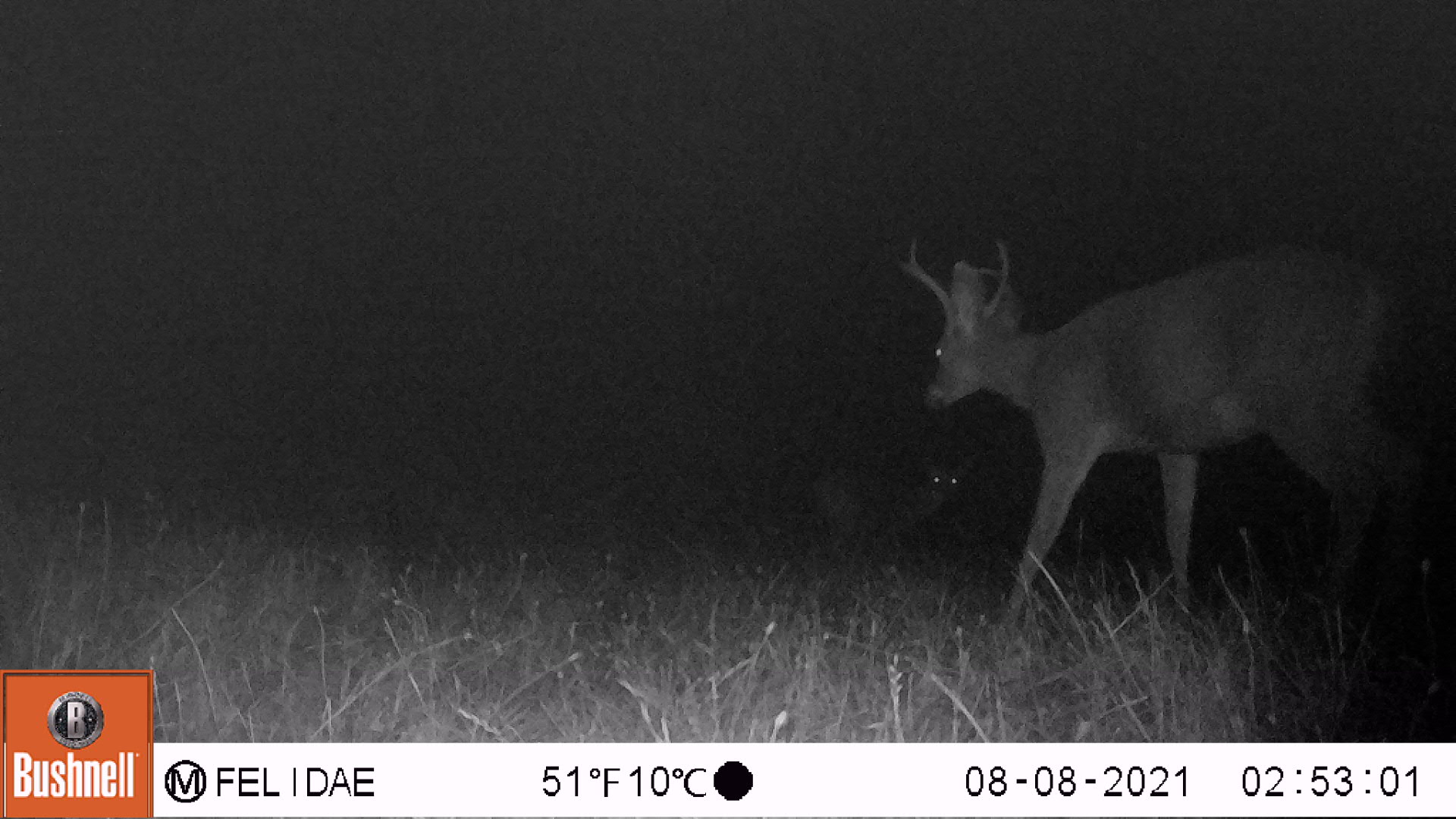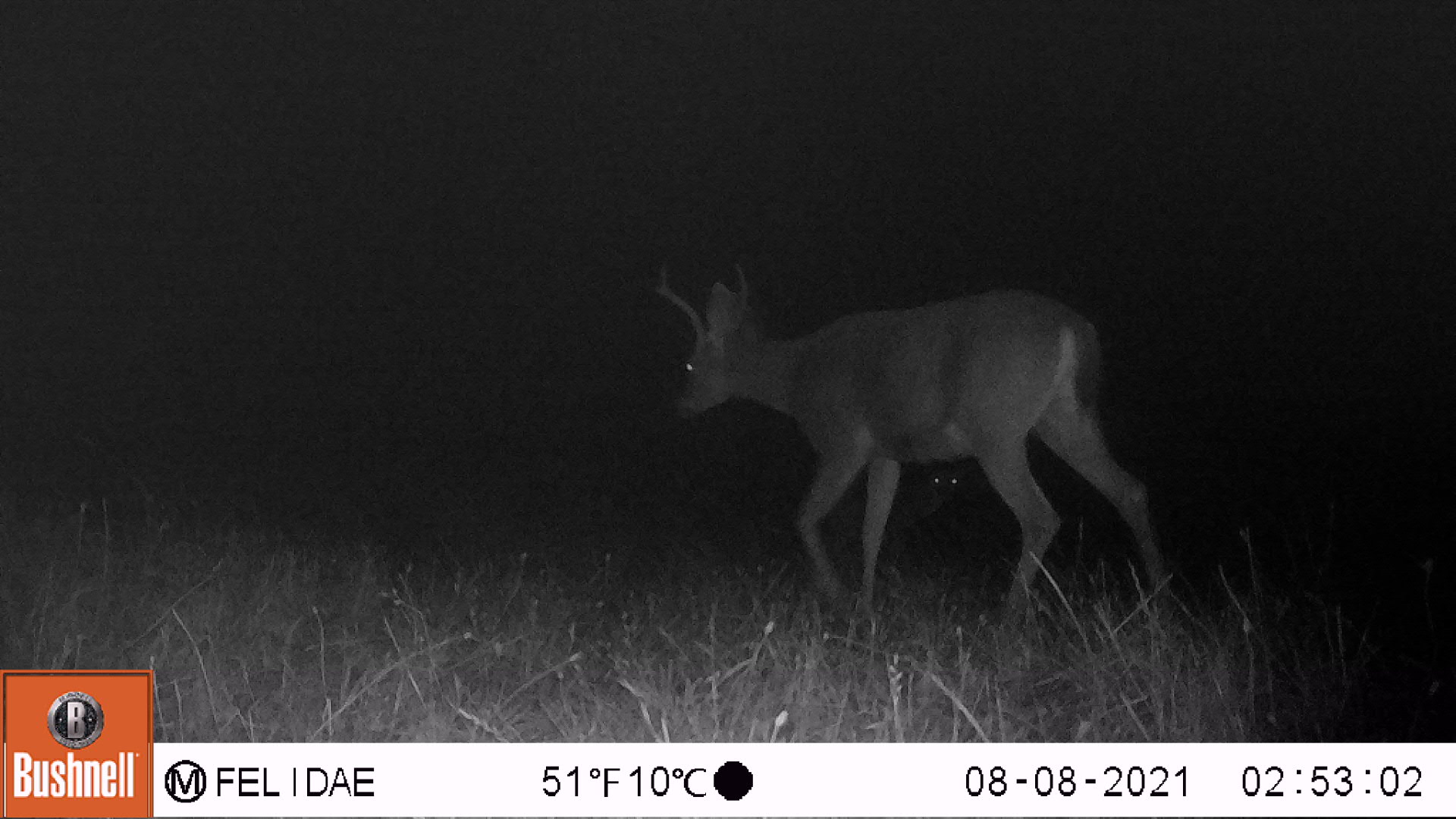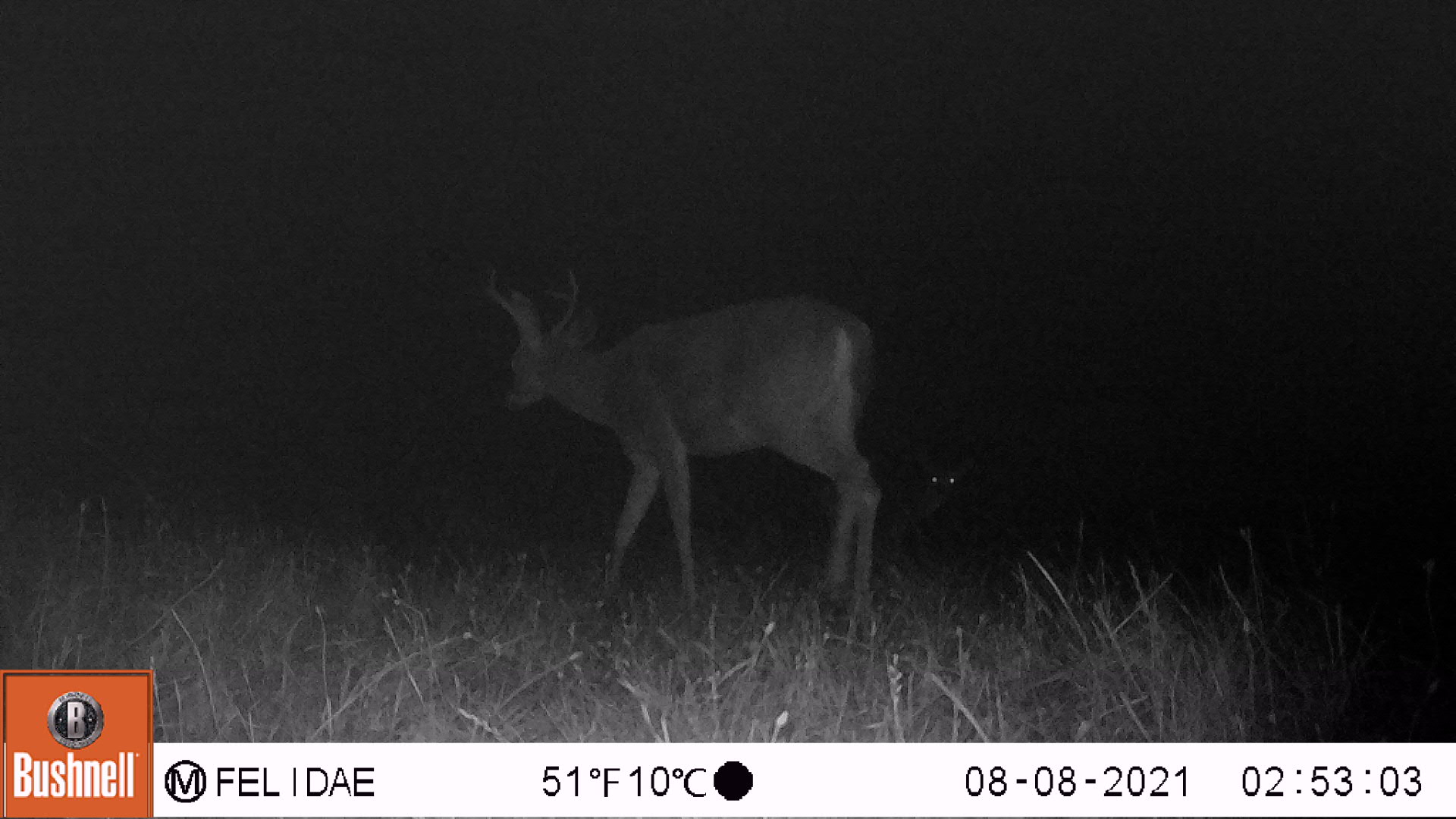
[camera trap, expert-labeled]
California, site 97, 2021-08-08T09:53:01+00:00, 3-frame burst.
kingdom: Animalia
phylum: Chordata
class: Mammalia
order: Artiodactyla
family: Cervidae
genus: Odocoileus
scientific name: Odocoileus hemionus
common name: mule deer